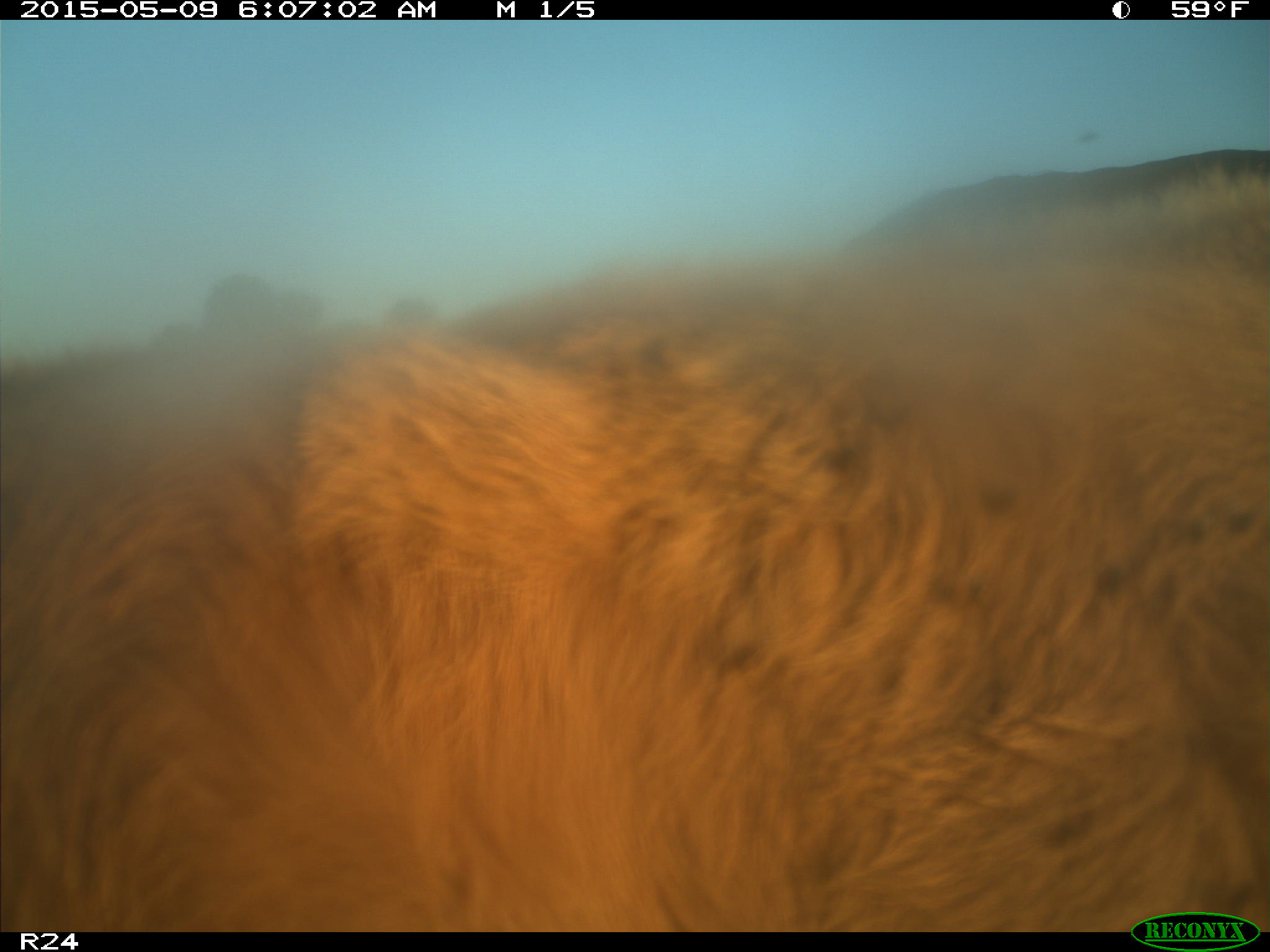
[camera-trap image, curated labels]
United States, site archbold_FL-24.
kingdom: Animalia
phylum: Chordata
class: Mammalia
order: Artiodactyla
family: Bovidae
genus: Bos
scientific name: Bos taurus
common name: domestic cow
Bos taurus (domestic cow).